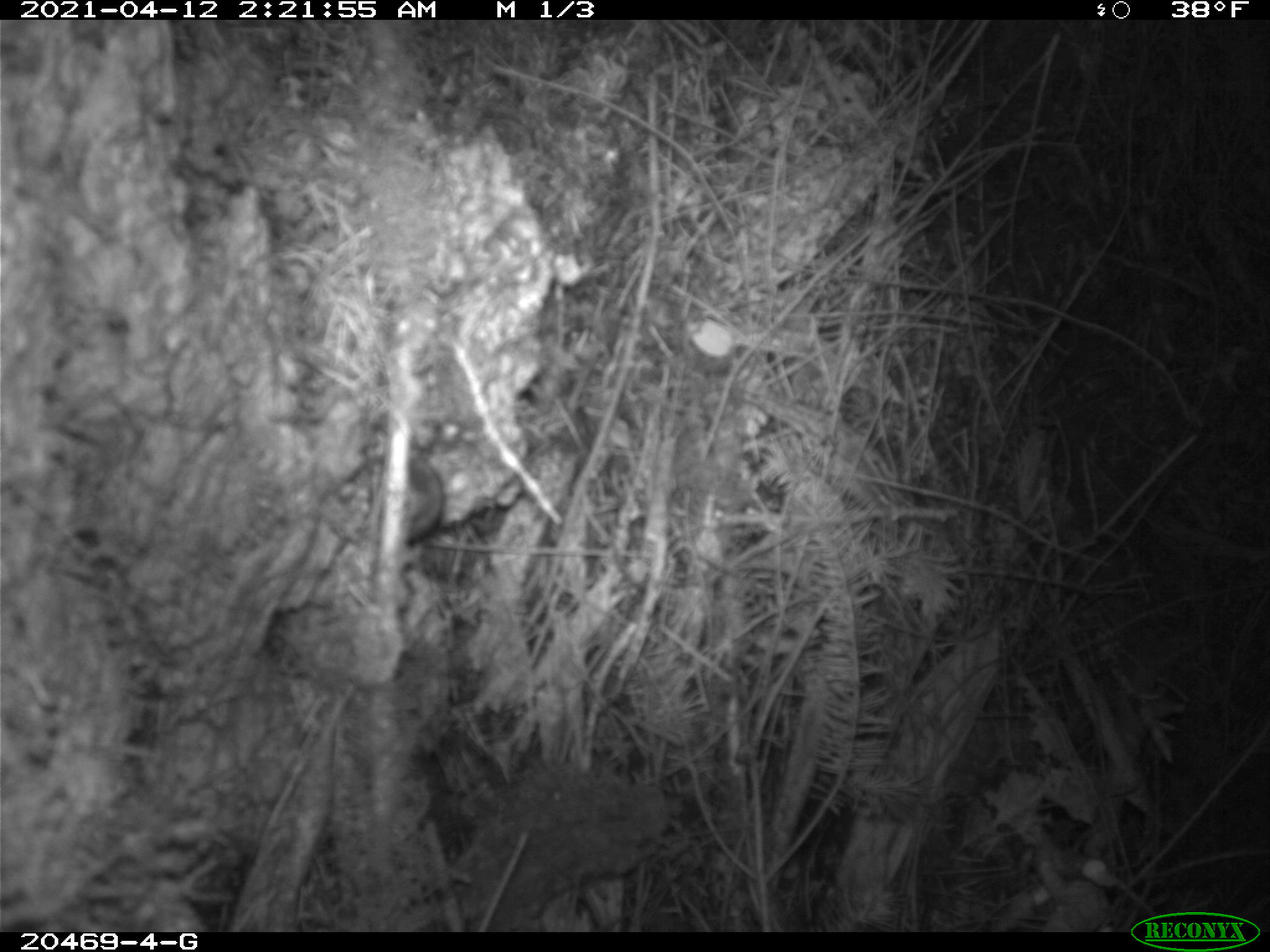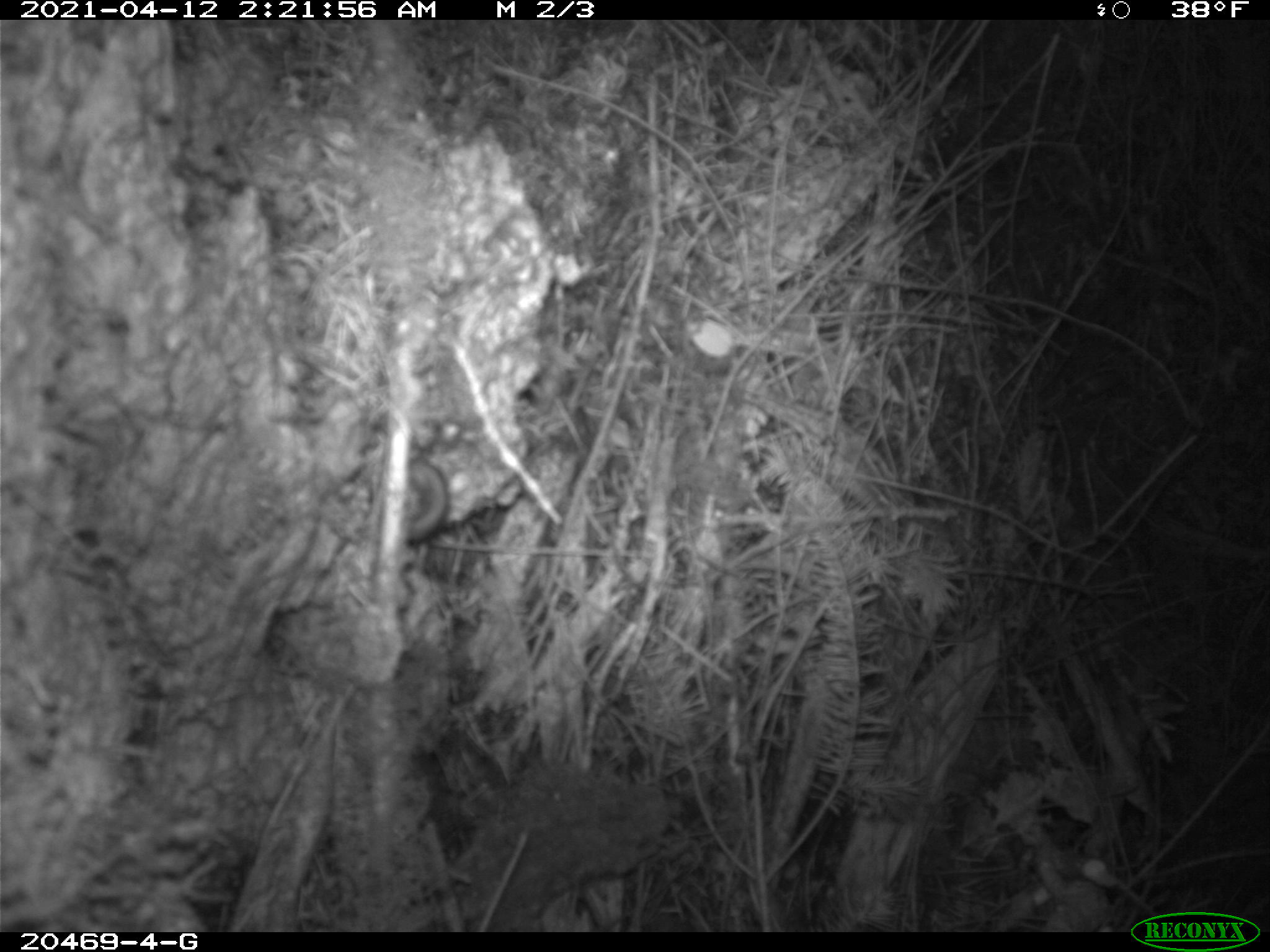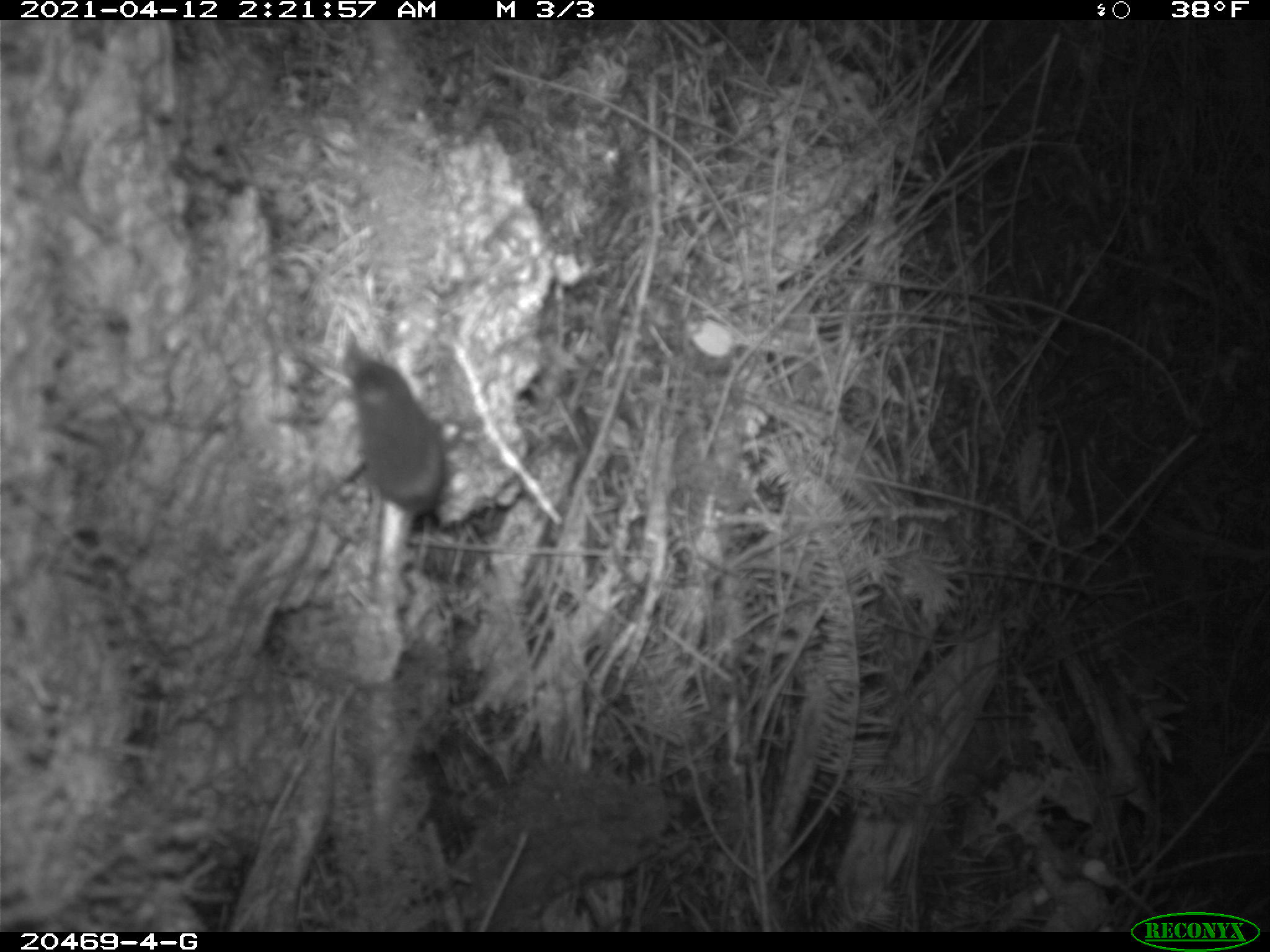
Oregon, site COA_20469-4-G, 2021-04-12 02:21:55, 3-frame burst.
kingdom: Animalia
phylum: Chordata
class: Mammalia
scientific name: Mammalia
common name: small mammal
Small mammal (Mammalia).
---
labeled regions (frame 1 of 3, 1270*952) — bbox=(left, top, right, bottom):
small mammal: bbox=(318, 424, 488, 572)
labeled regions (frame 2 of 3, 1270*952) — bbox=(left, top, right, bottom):
small mammal: bbox=(332, 440, 495, 569)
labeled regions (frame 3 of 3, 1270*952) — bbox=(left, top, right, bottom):
small mammal: bbox=(282, 333, 510, 579)